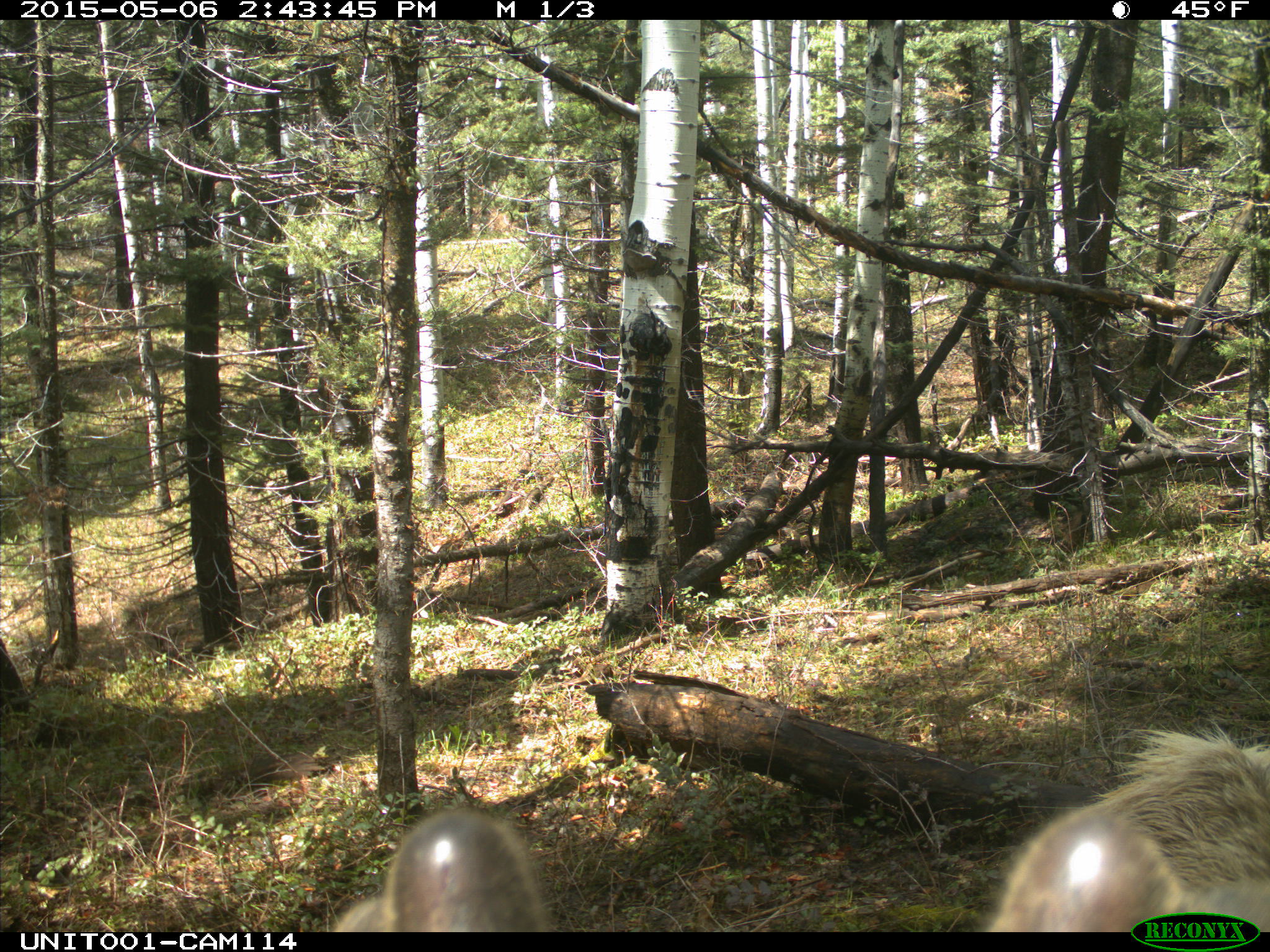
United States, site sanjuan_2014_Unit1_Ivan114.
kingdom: Animalia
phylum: Chordata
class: Mammalia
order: Artiodactyla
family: Cervidae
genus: Cervus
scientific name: Cervus elaphus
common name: red deer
Cervus elaphus (red deer).